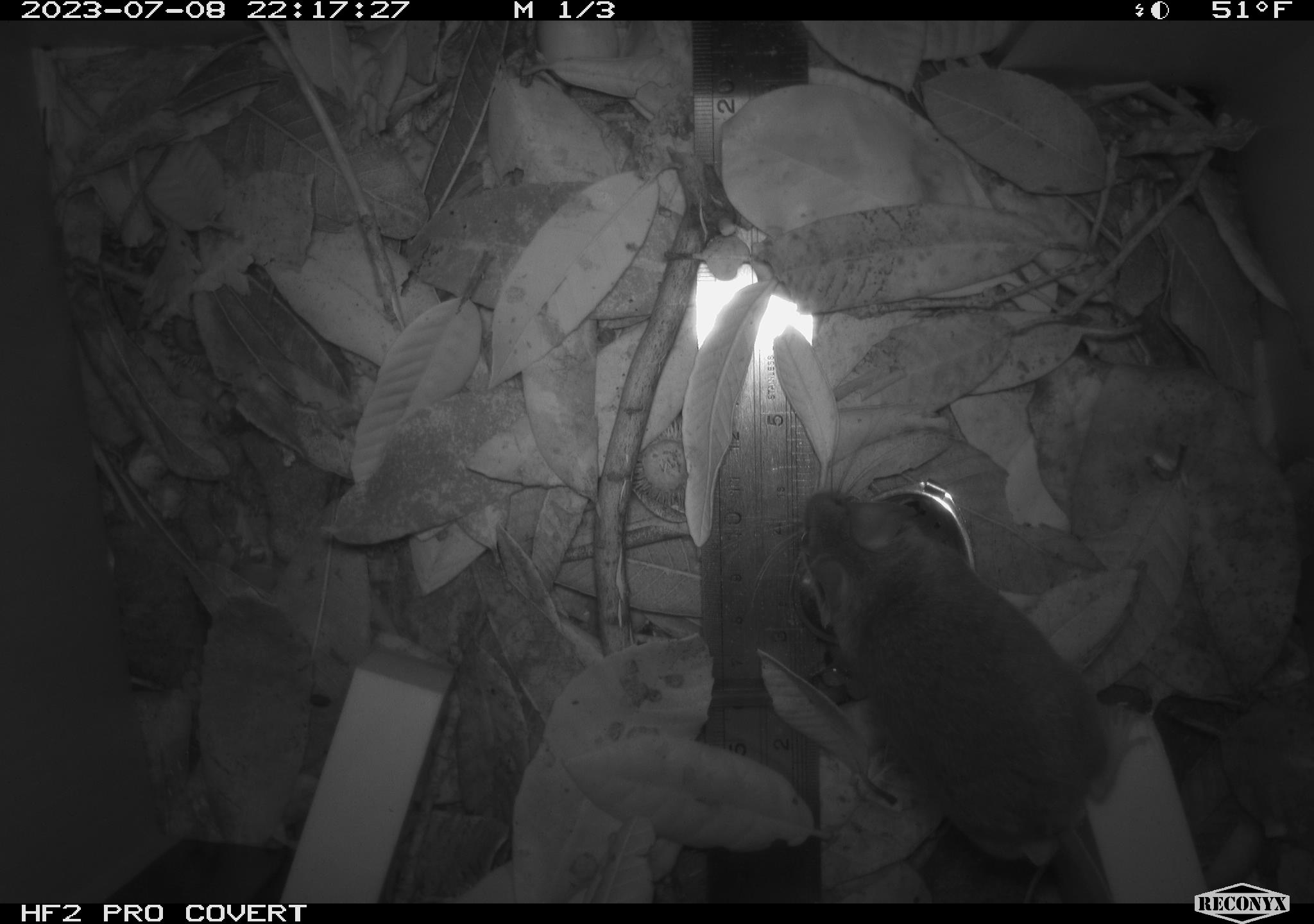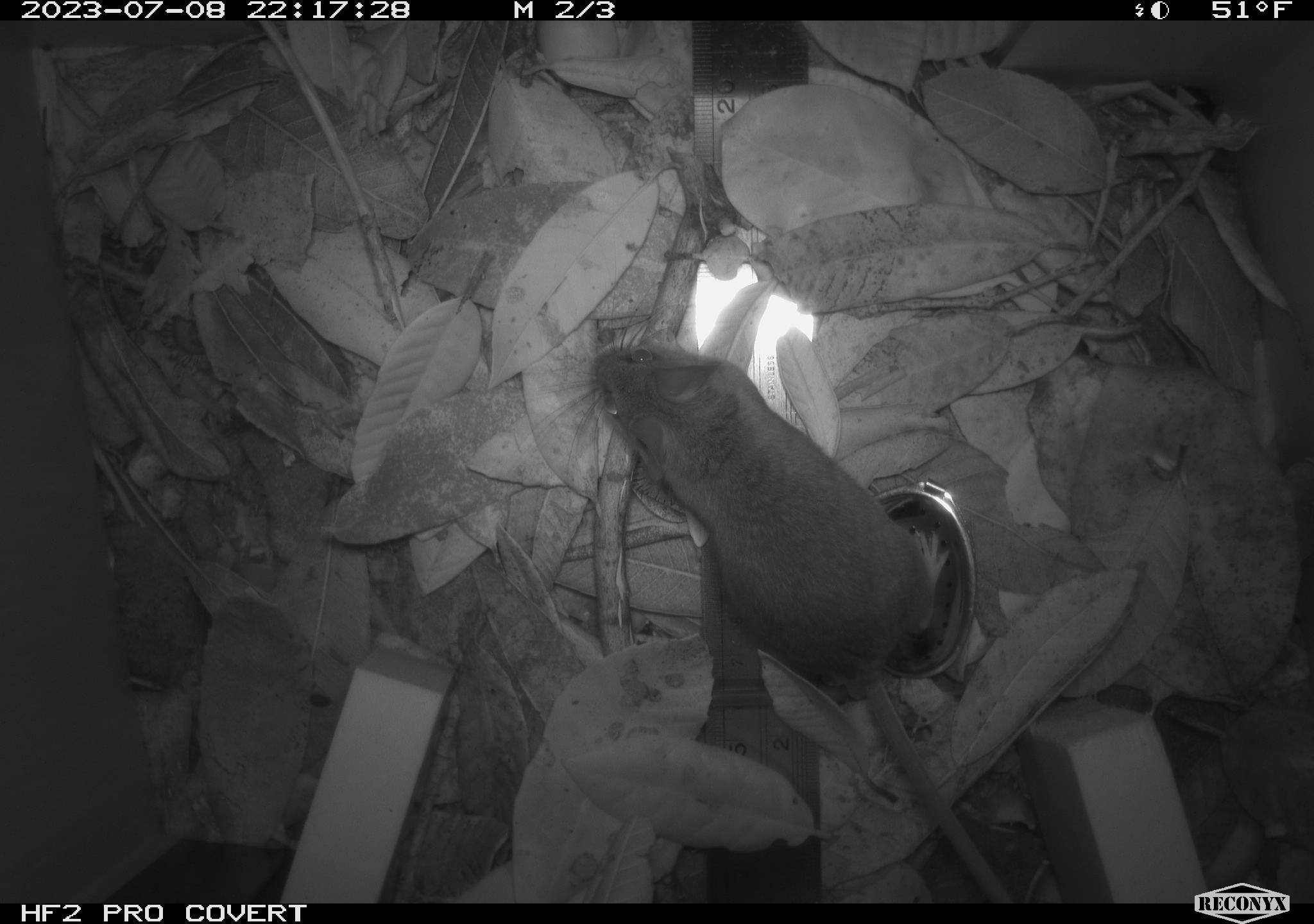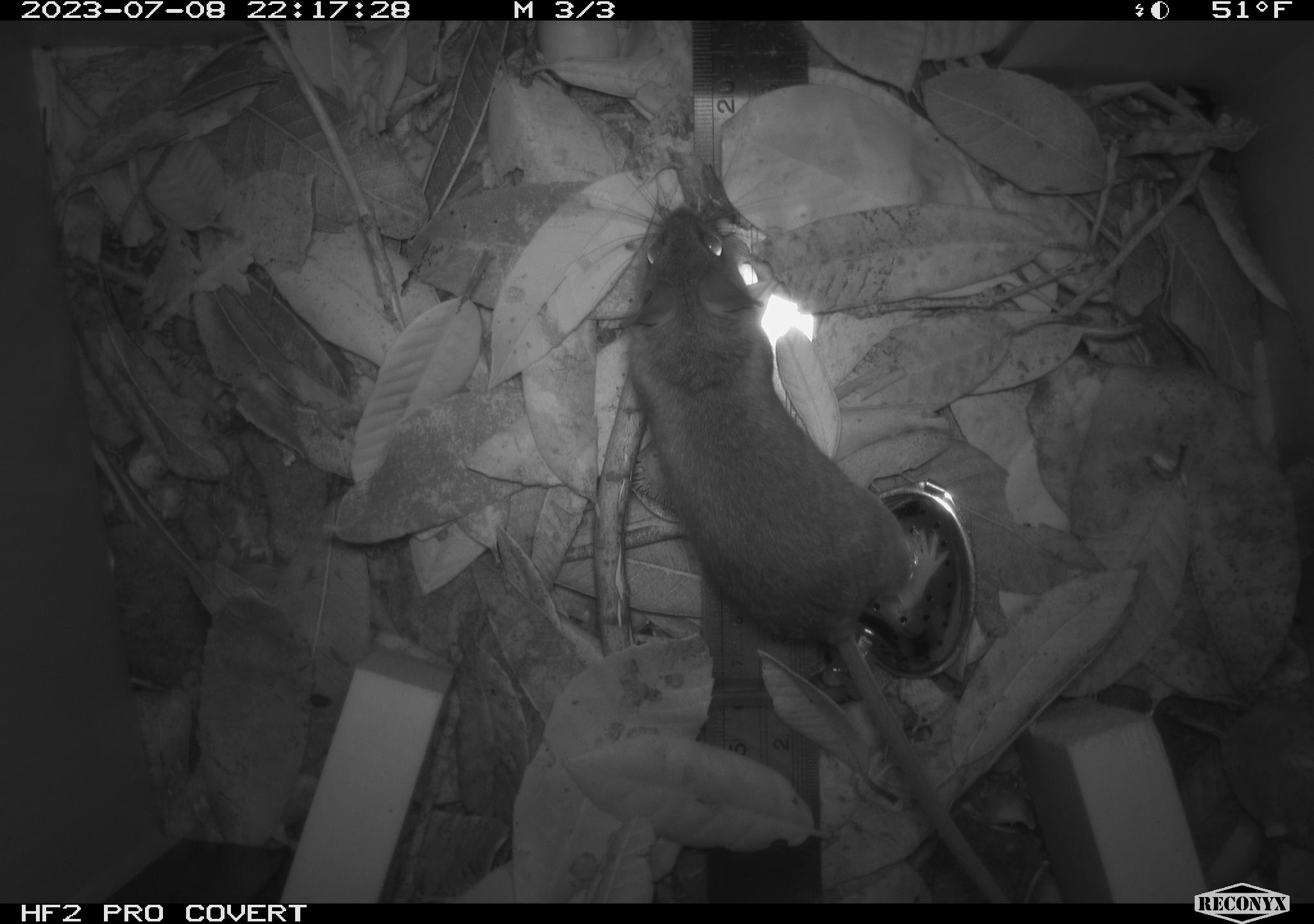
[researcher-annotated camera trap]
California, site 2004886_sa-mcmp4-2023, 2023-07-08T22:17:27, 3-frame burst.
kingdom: Animalia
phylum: Chordata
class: Mammalia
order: Rodentia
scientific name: Rodentia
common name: mouse species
Mouse species (Rodentia).